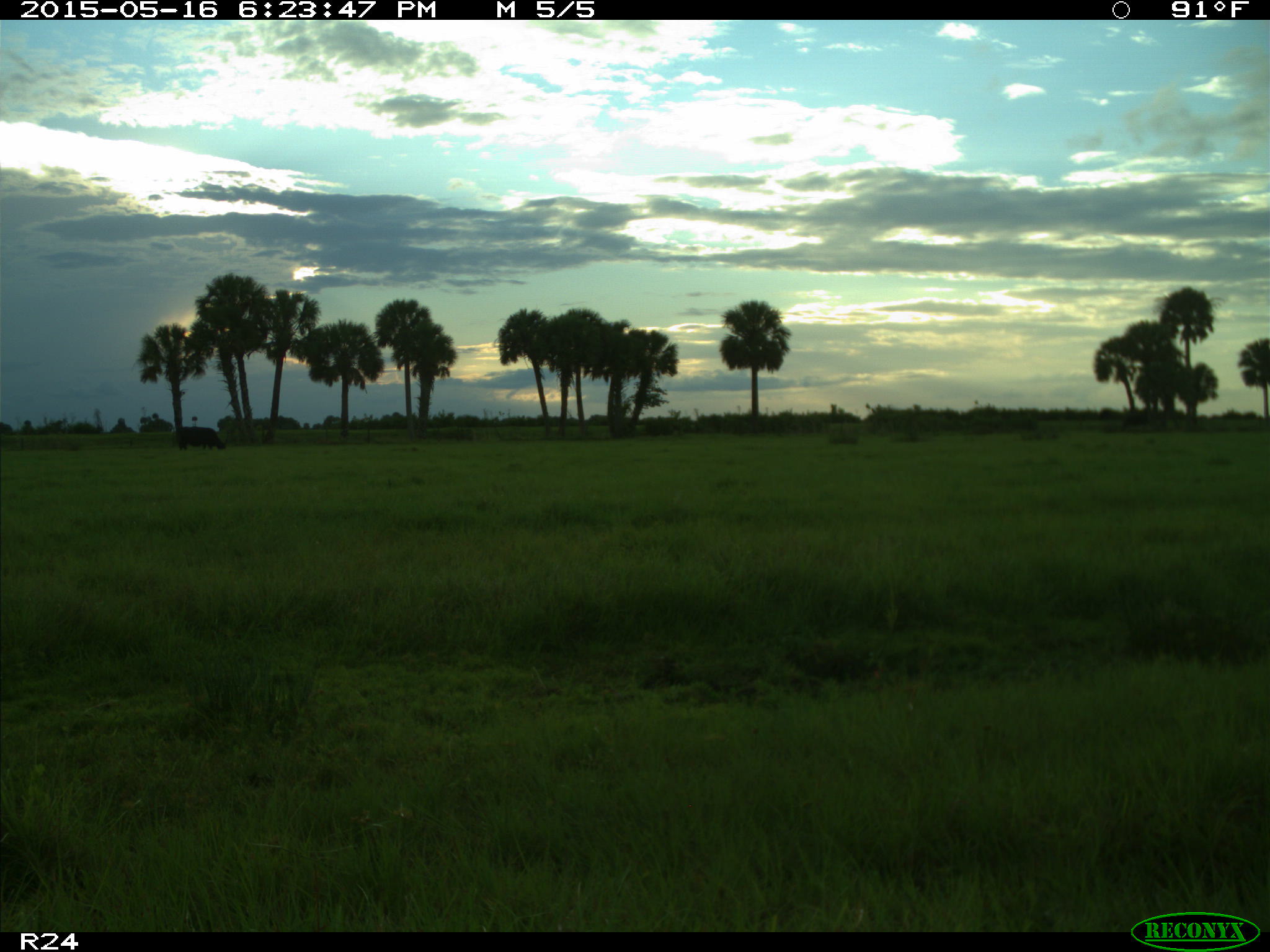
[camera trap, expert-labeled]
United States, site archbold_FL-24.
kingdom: Animalia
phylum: Chordata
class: Mammalia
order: Artiodactyla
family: Bovidae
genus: Bos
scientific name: Bos taurus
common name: domestic cow